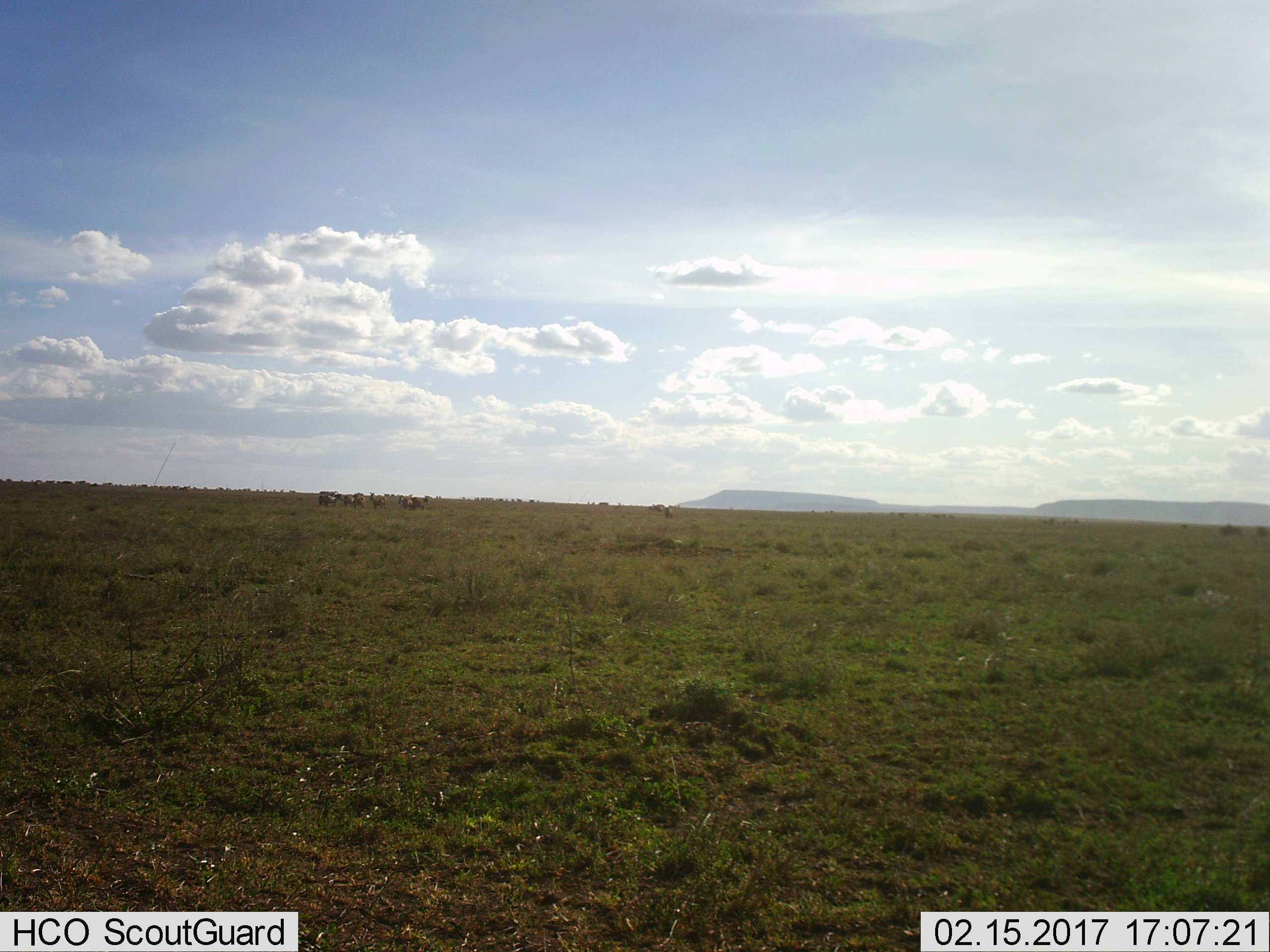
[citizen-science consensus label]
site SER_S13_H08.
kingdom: Animalia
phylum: Chordata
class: Mammalia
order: Perissodactyla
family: Equidae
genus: Equus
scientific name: Equus quagga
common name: plains zebra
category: zebraplains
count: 11-50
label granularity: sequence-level